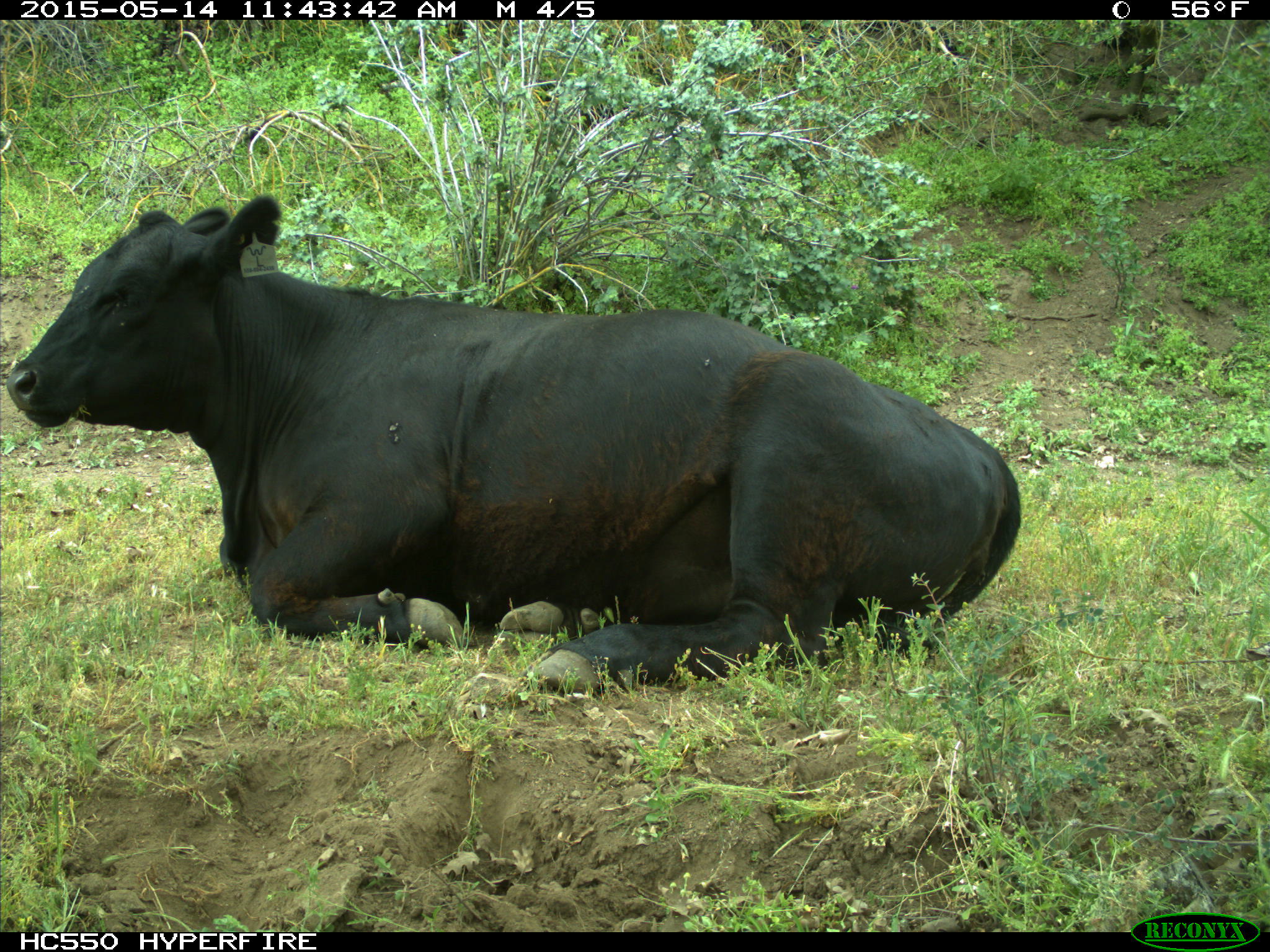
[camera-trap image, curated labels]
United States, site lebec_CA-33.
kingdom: Animalia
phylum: Chordata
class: Mammalia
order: Artiodactyla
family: Bovidae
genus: Bos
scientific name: Bos taurus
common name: domestic cow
Bos taurus (domestic cow).